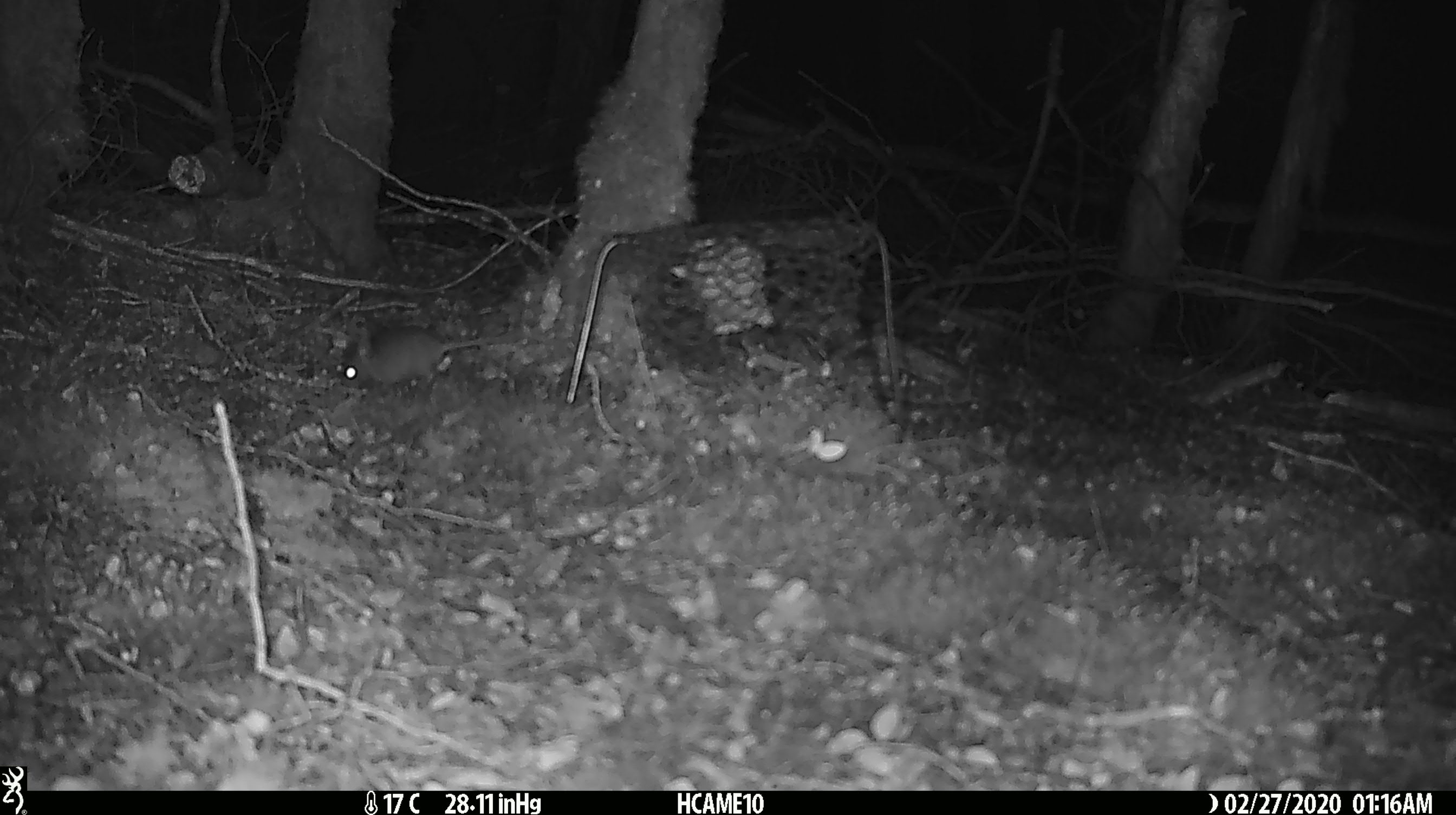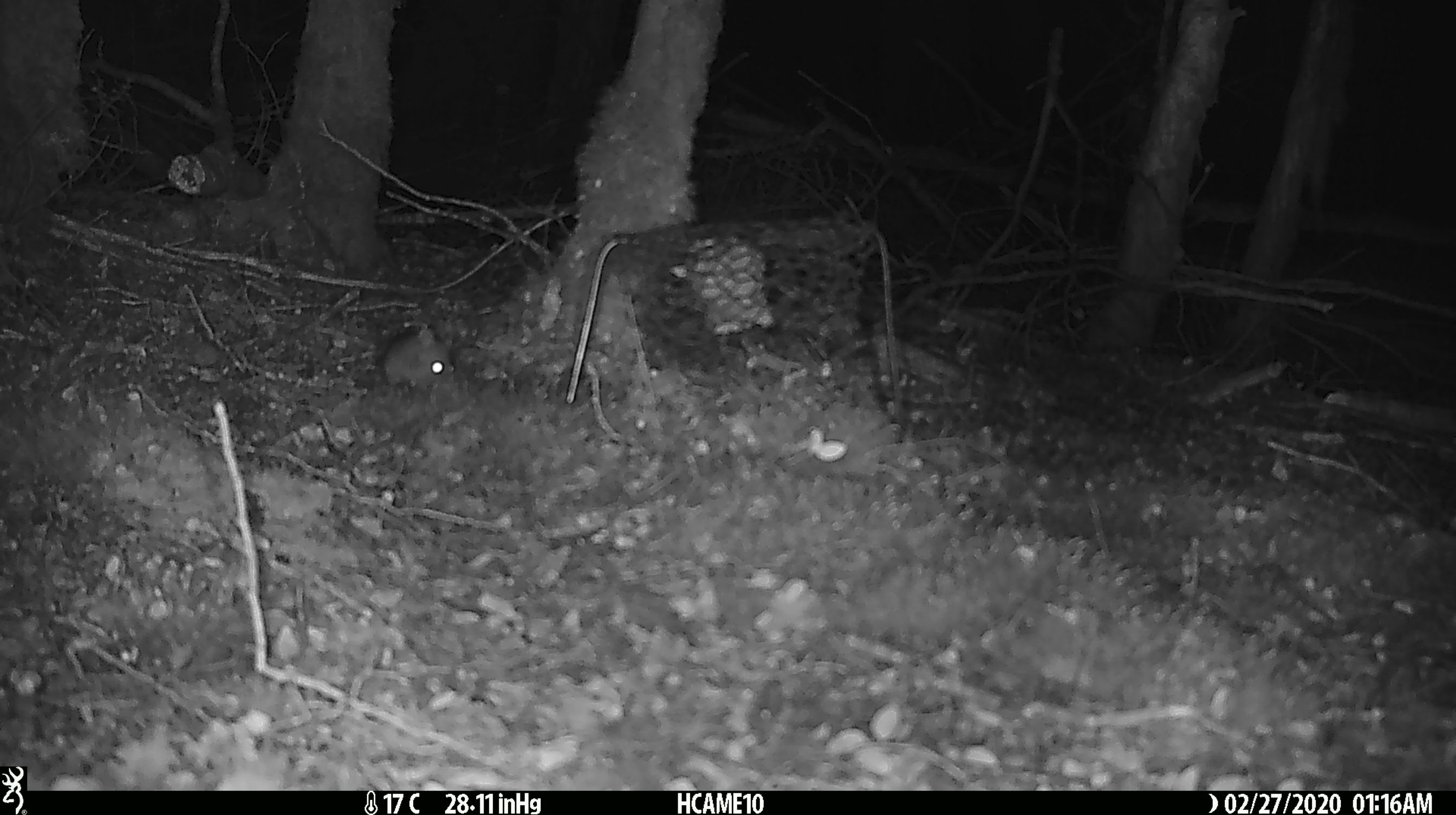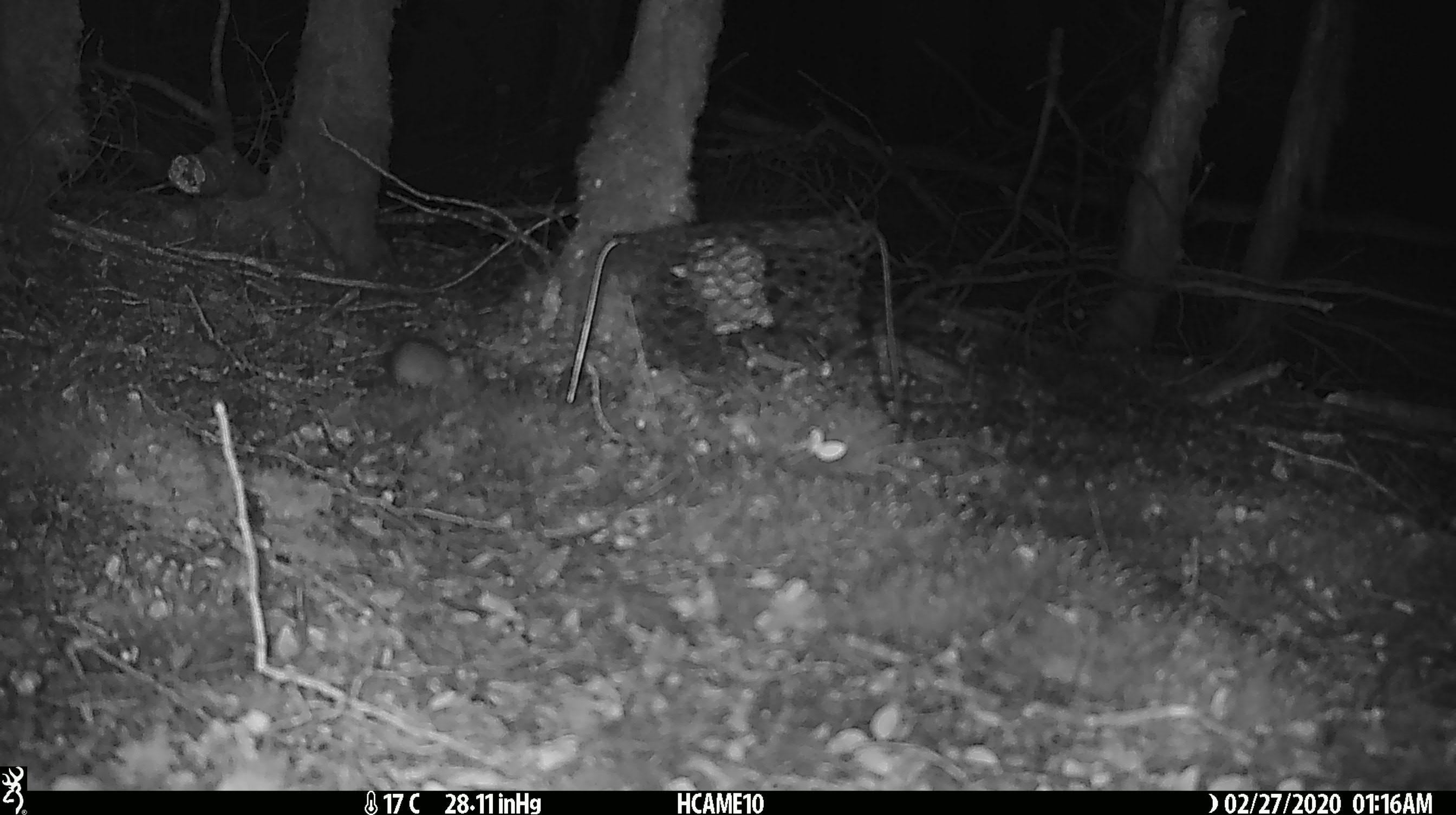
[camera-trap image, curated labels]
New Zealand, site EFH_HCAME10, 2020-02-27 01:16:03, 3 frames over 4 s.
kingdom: Animalia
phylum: Chordata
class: Mammalia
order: Rodentia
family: Muridae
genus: Mus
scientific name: Mus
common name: mouse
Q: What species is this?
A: Mouse (Mus).